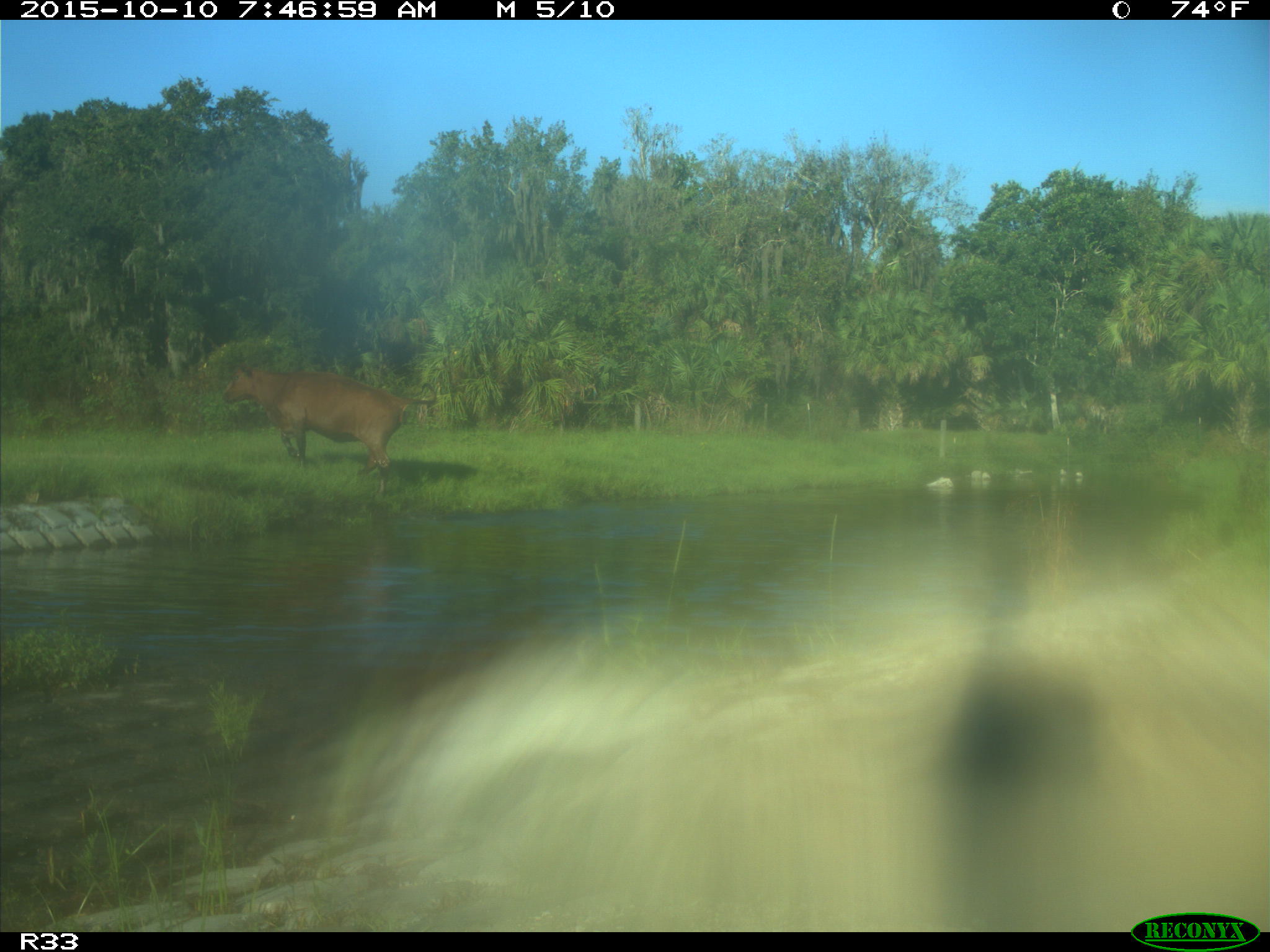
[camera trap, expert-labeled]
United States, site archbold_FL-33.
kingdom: Animalia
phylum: Chordata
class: Mammalia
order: Artiodactyla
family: Bovidae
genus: Bos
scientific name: Bos taurus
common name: domestic cow